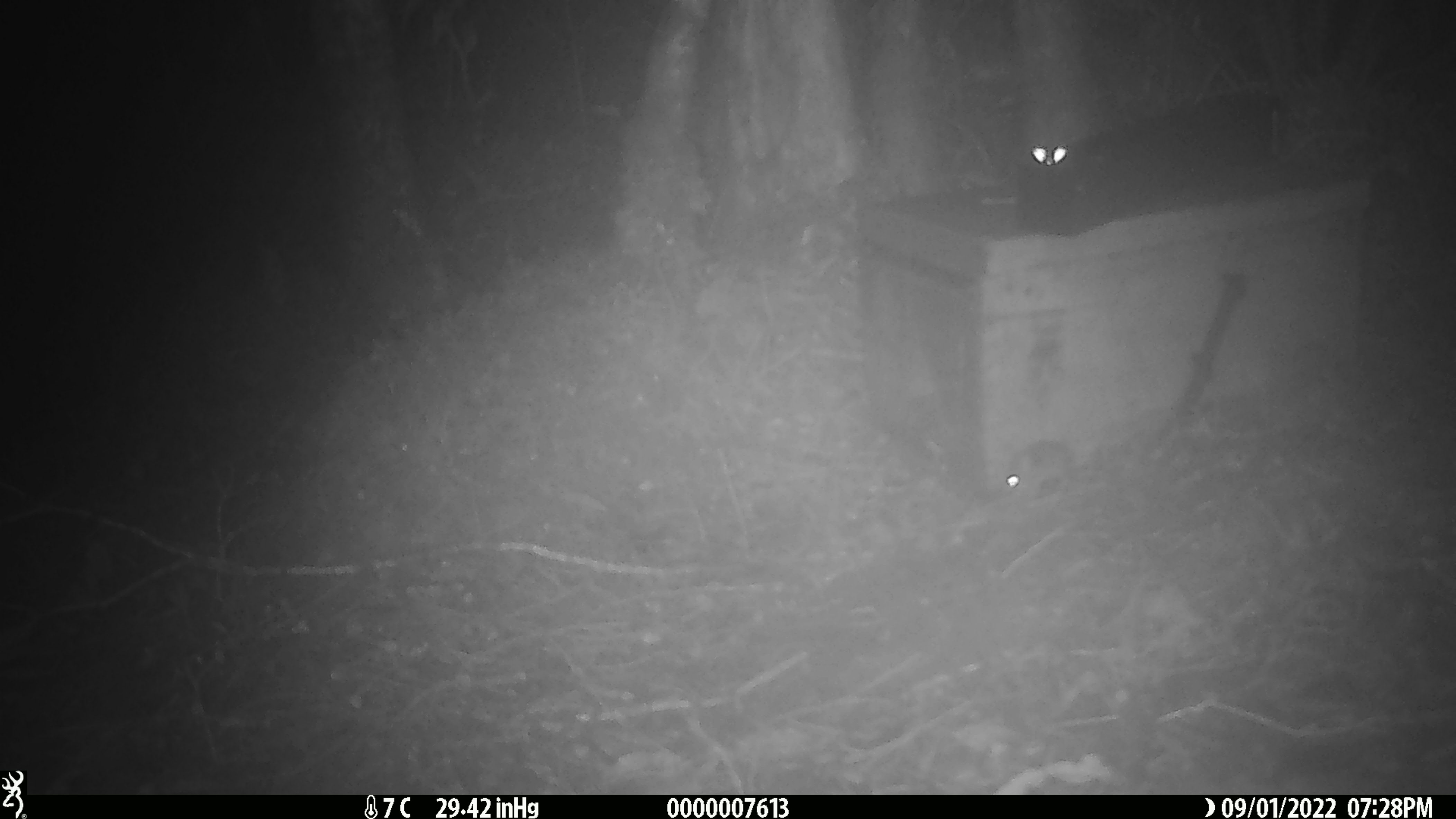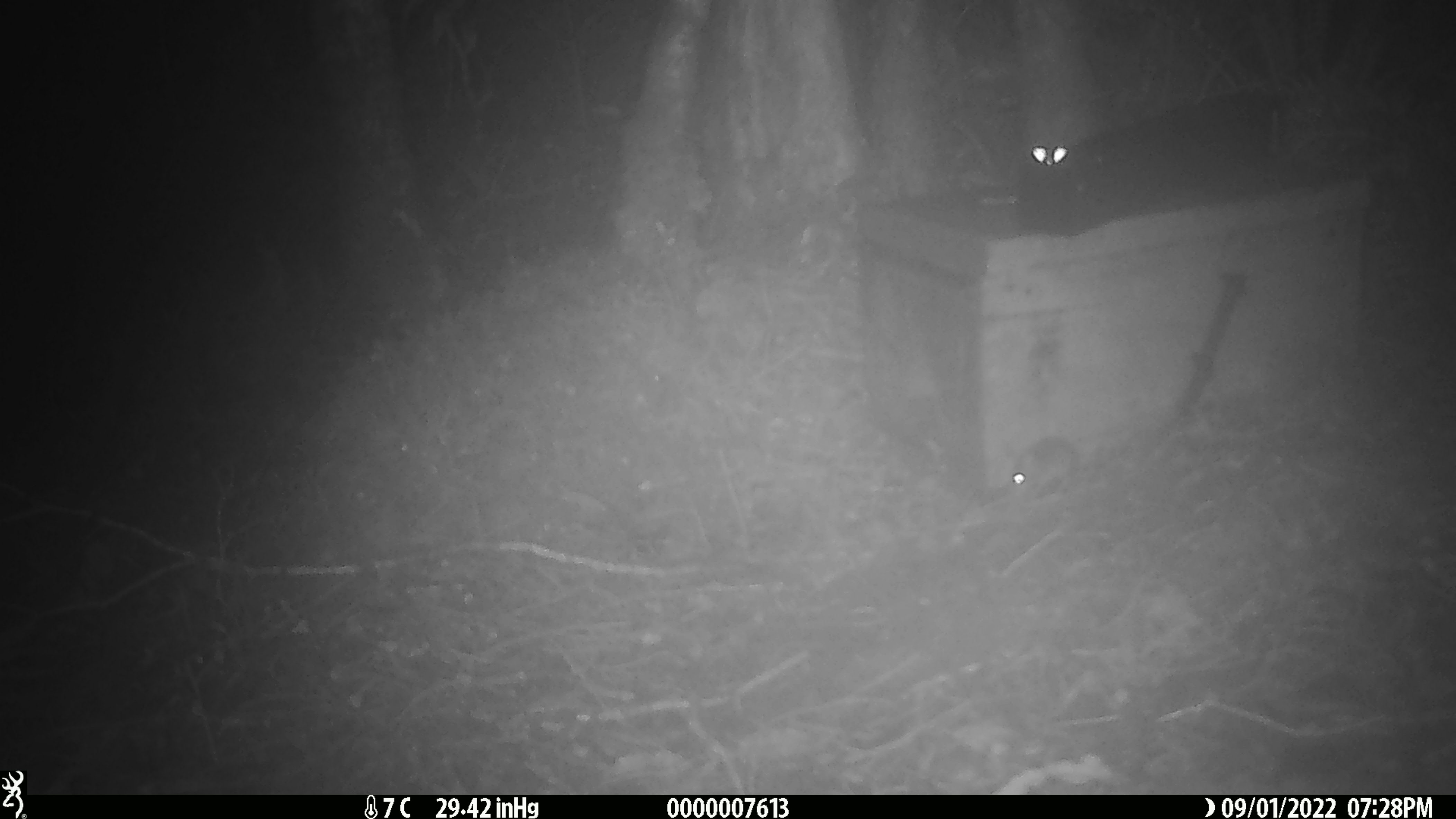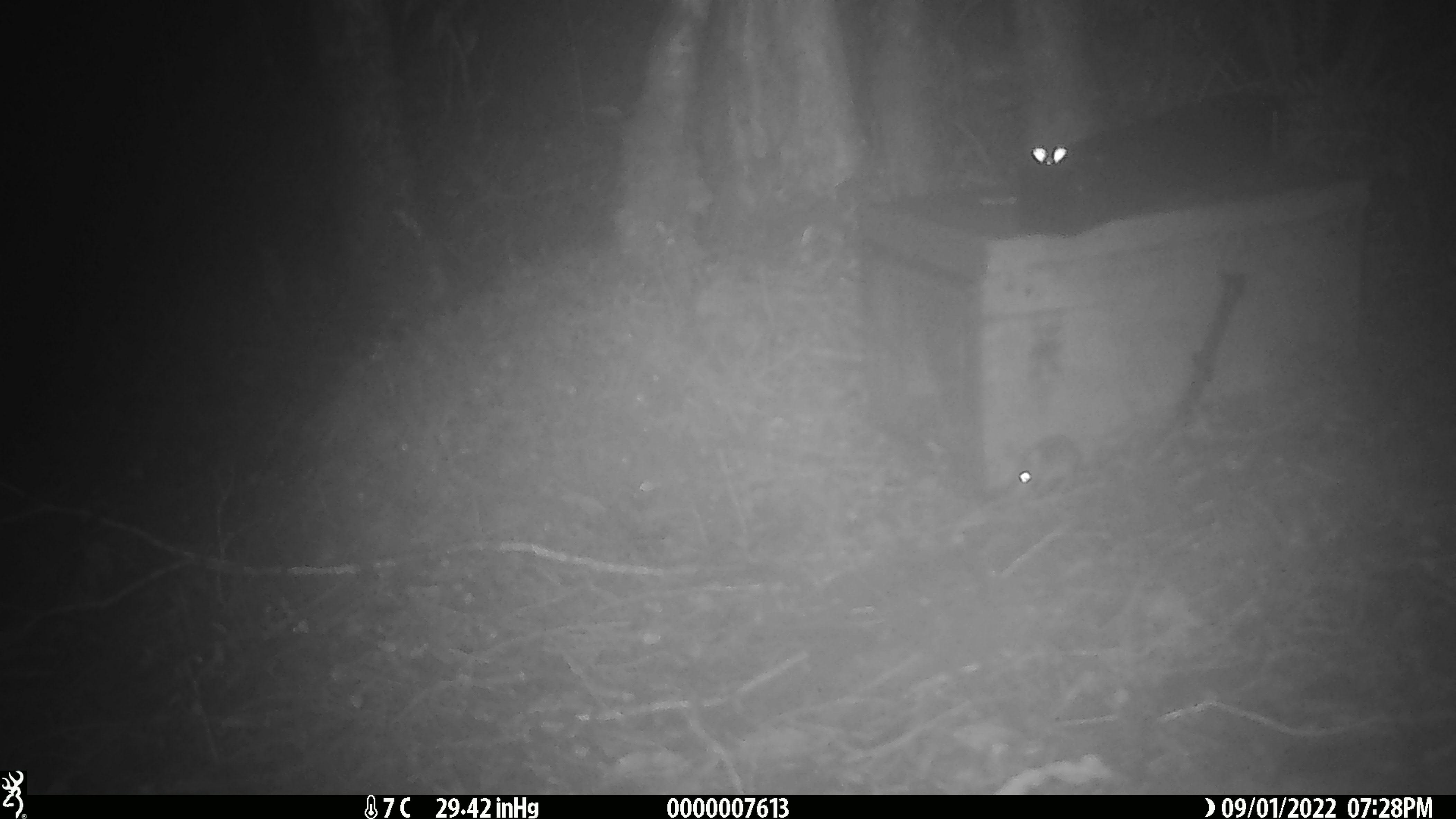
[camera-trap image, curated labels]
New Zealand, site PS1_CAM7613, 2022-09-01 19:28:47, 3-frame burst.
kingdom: Animalia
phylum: Chordata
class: Mammalia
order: Rodentia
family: Muridae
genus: Mus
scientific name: Mus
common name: mouse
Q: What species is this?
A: Mouse (Mus).